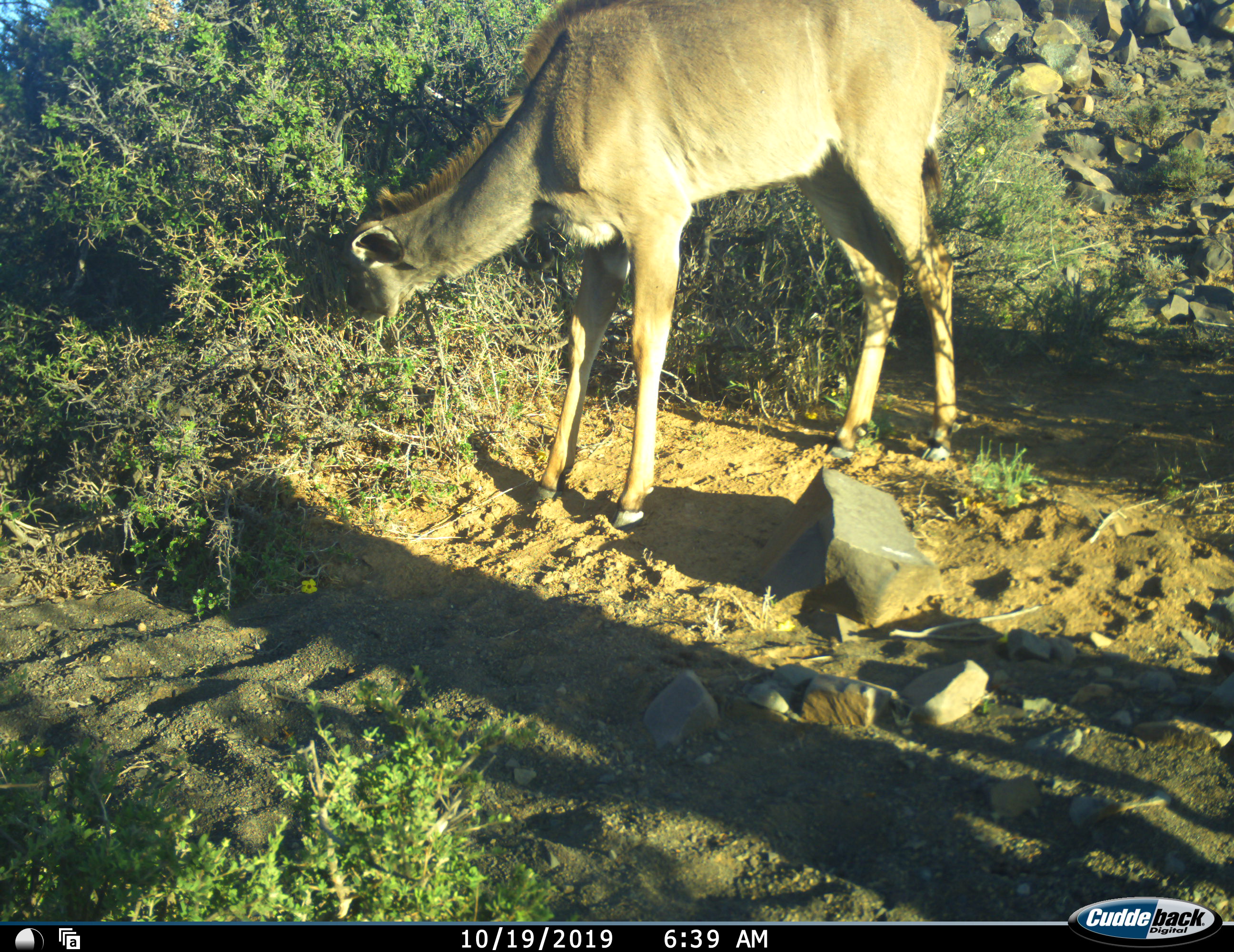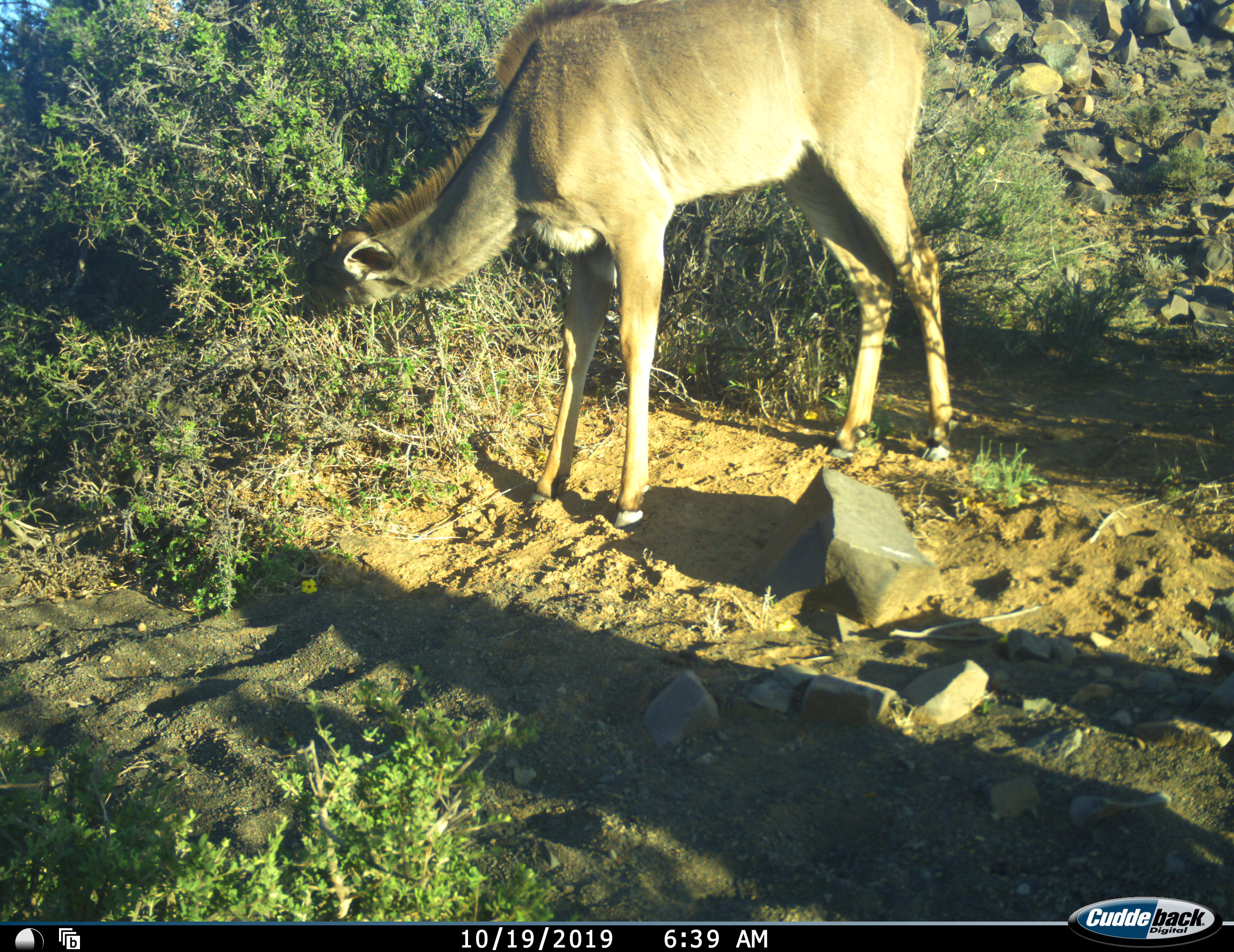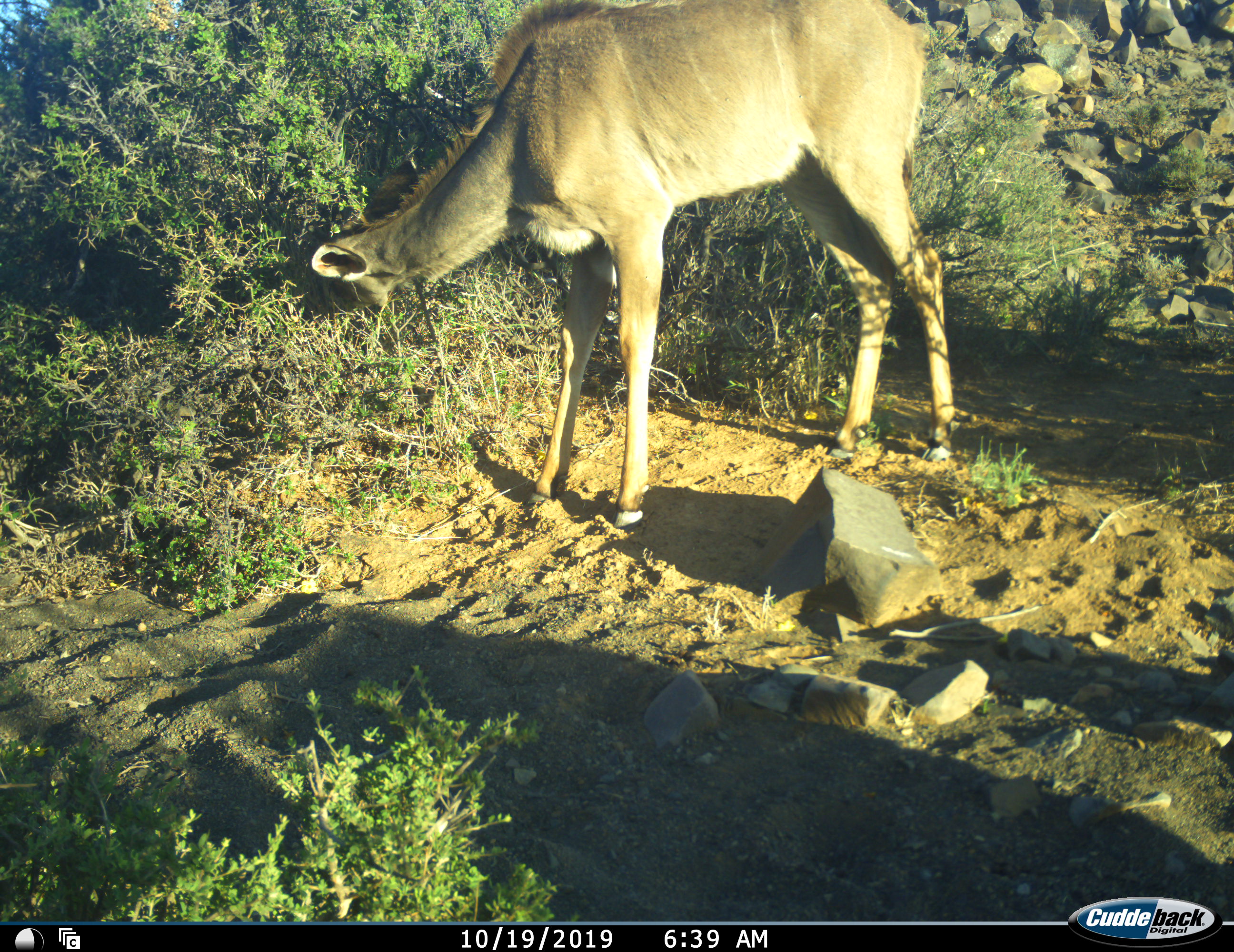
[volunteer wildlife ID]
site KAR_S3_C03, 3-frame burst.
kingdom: Animalia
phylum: Chordata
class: Mammalia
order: Artiodactyla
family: Bovidae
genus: Tragelaphus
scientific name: Tragelaphus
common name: kudu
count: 1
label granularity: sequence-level